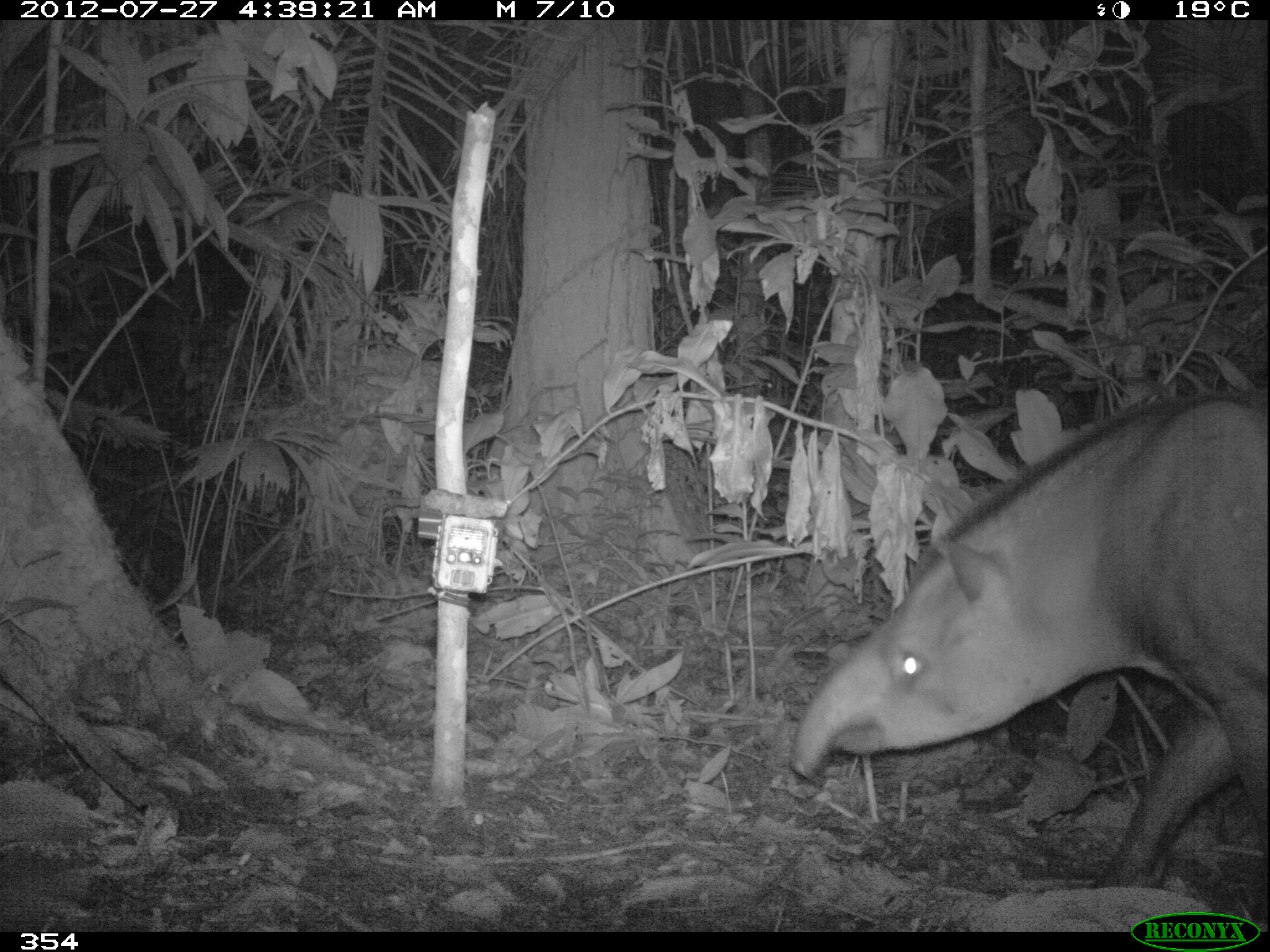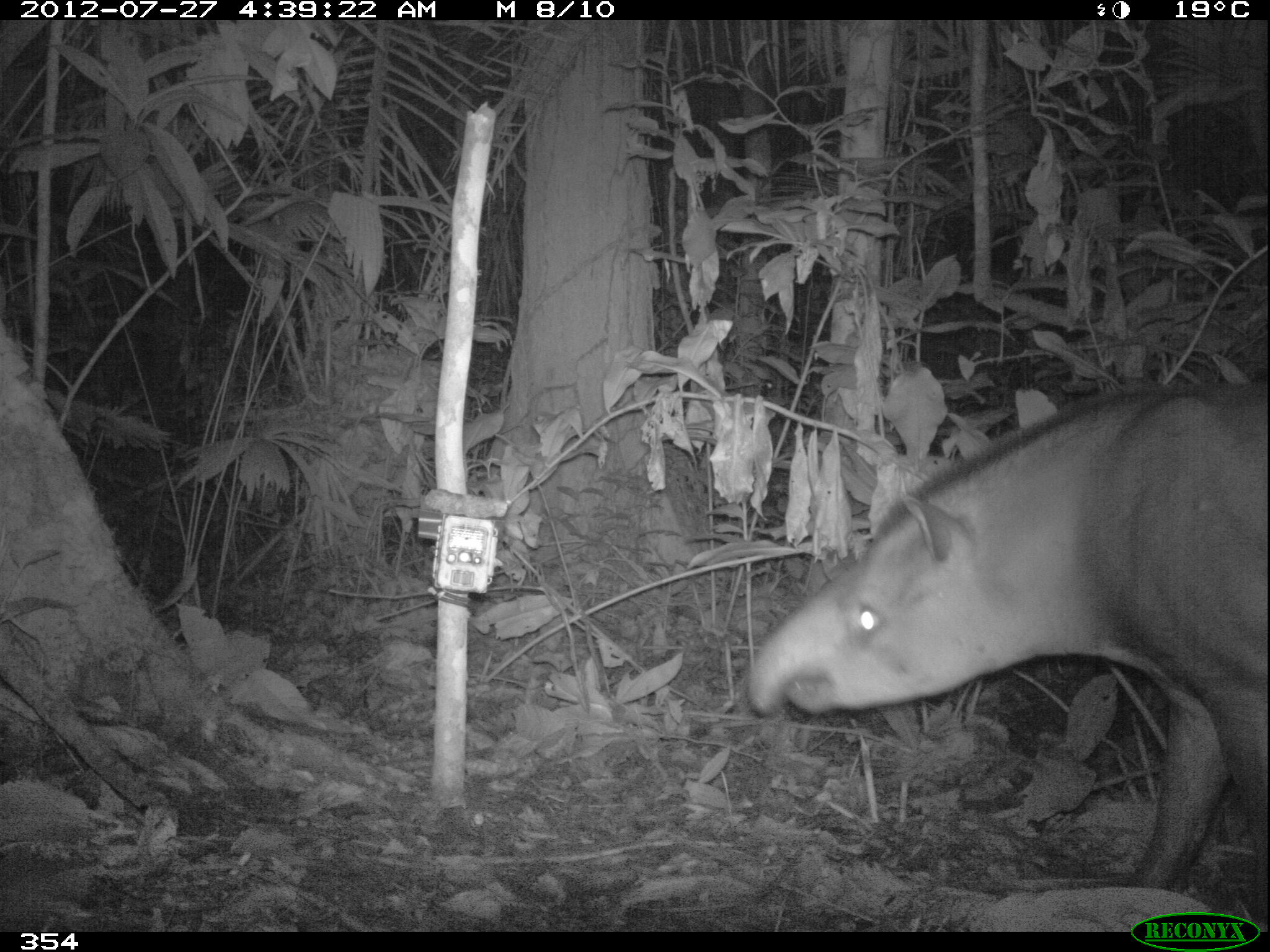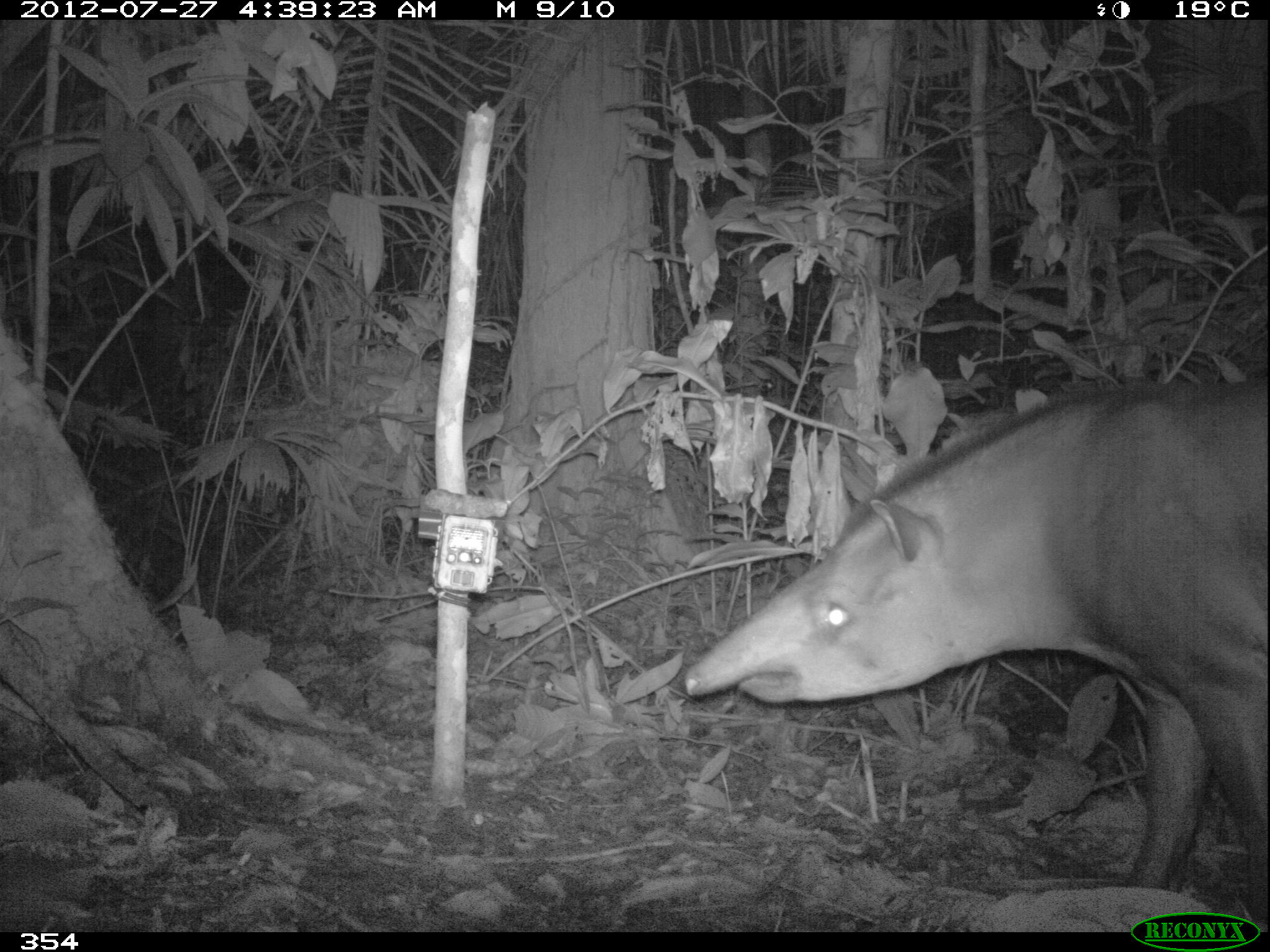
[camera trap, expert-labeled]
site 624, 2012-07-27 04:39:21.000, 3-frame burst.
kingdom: Animalia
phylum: Chordata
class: Mammalia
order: Perissodactyla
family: Tapiridae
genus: Tapirus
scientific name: Tapirus terrestris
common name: south american tapir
Tapirus terrestris (south american tapir).